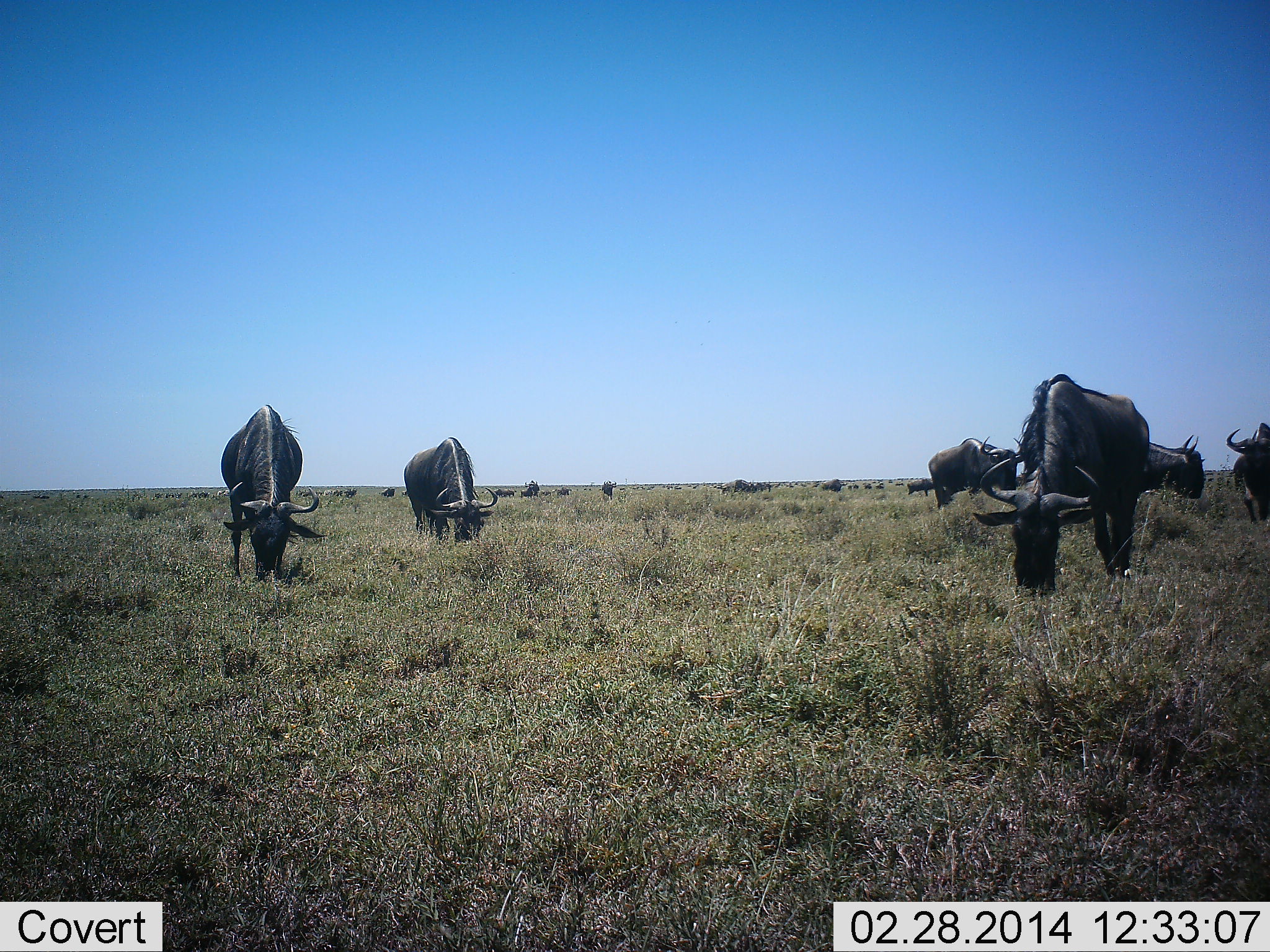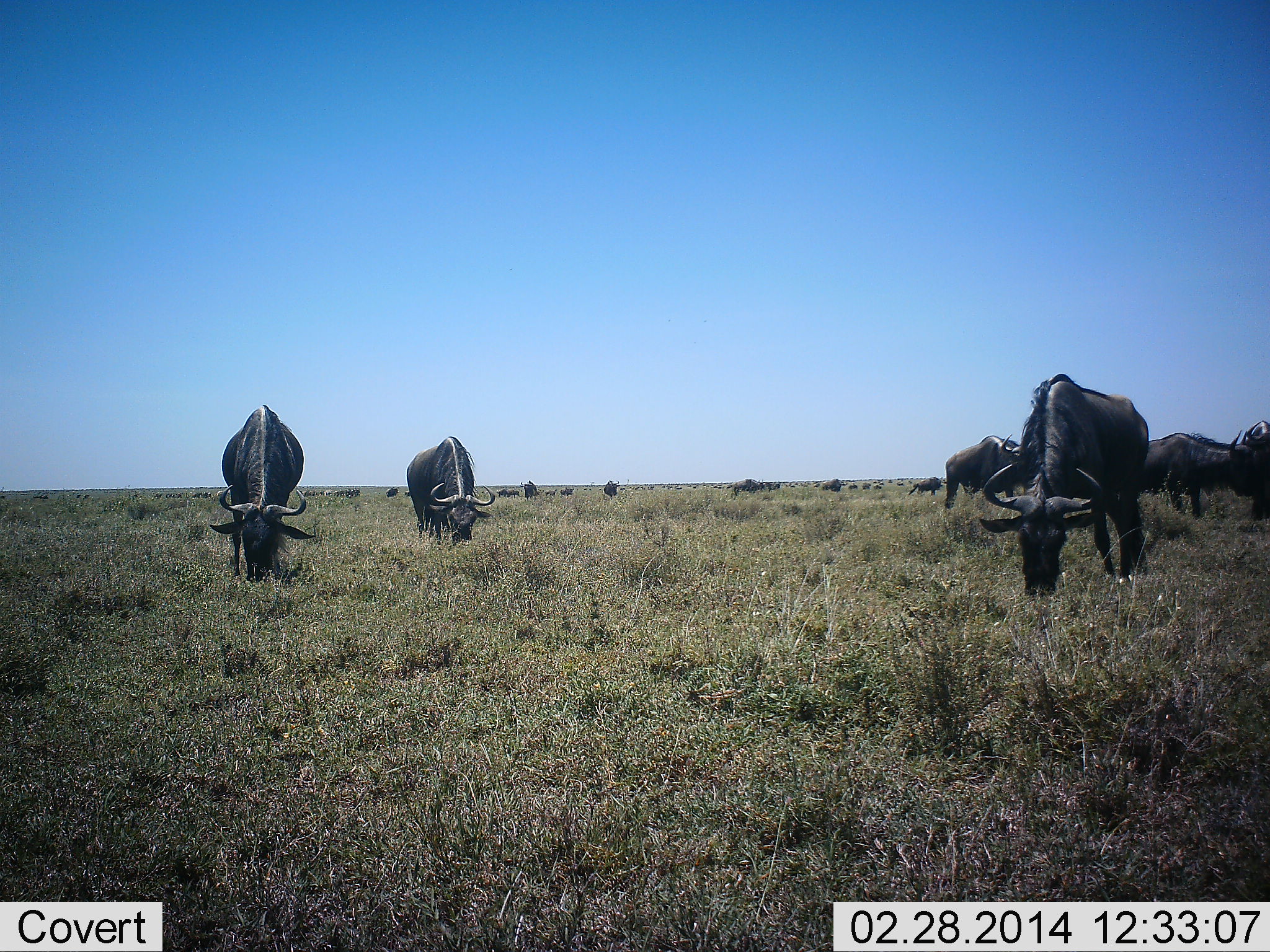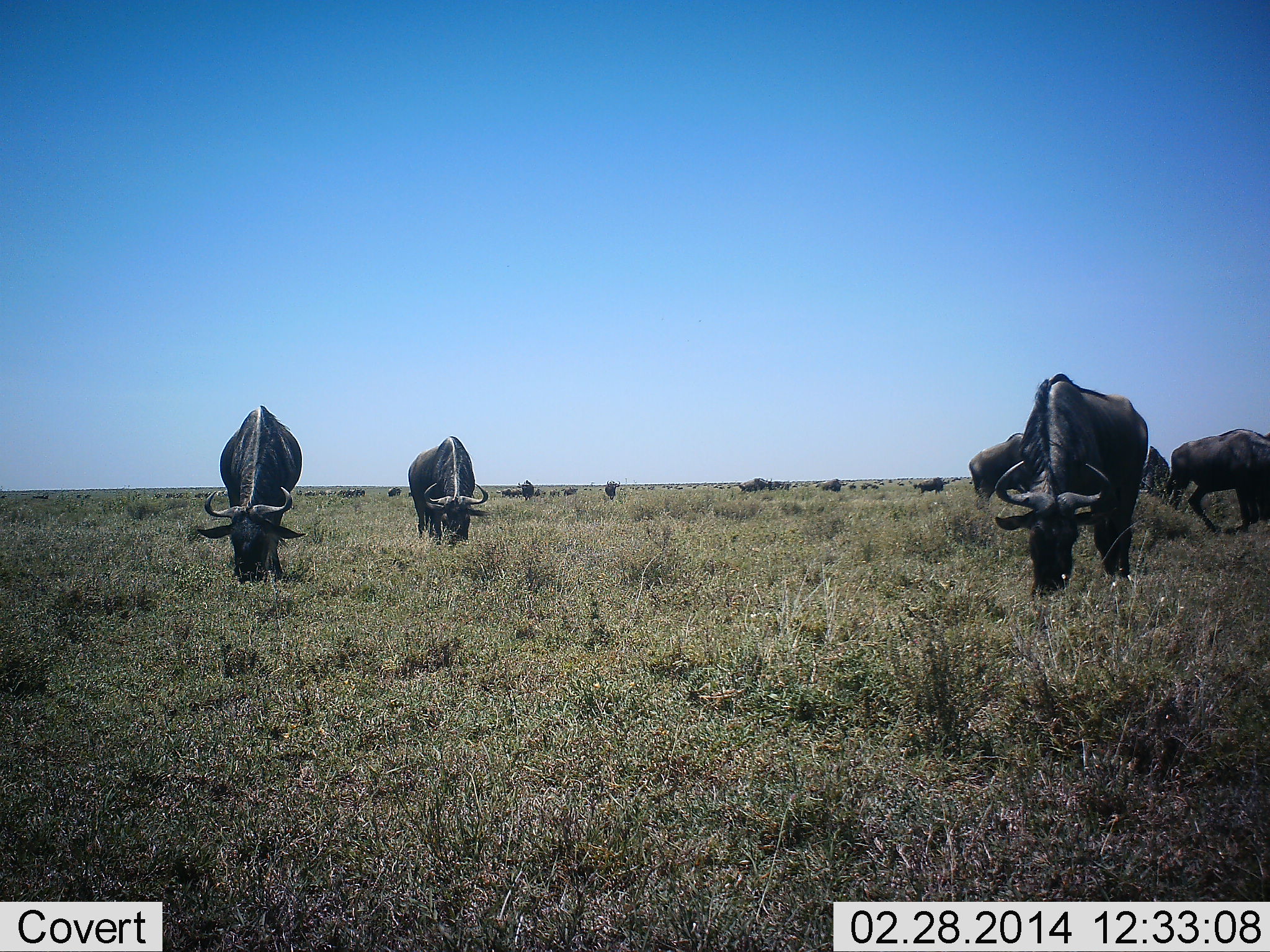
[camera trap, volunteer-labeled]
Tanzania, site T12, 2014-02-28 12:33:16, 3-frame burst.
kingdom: Animalia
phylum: Chordata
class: Mammalia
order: Artiodactyla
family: Bovidae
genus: Connochaetes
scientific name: Connochaetes taurinus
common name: blue wildebeest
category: wildebeest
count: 11-50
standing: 40%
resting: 0%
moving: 40%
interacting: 0%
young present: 0%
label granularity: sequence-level